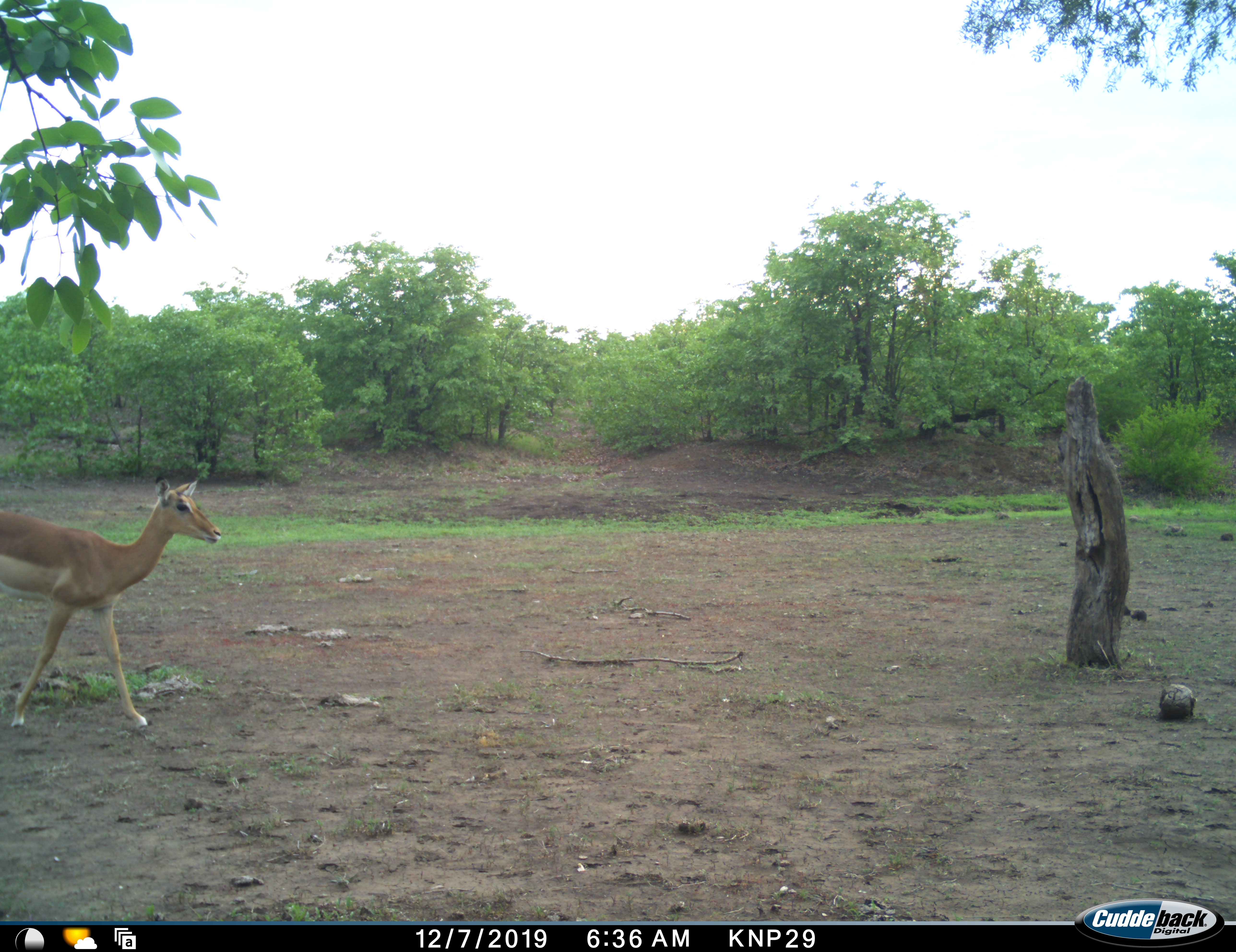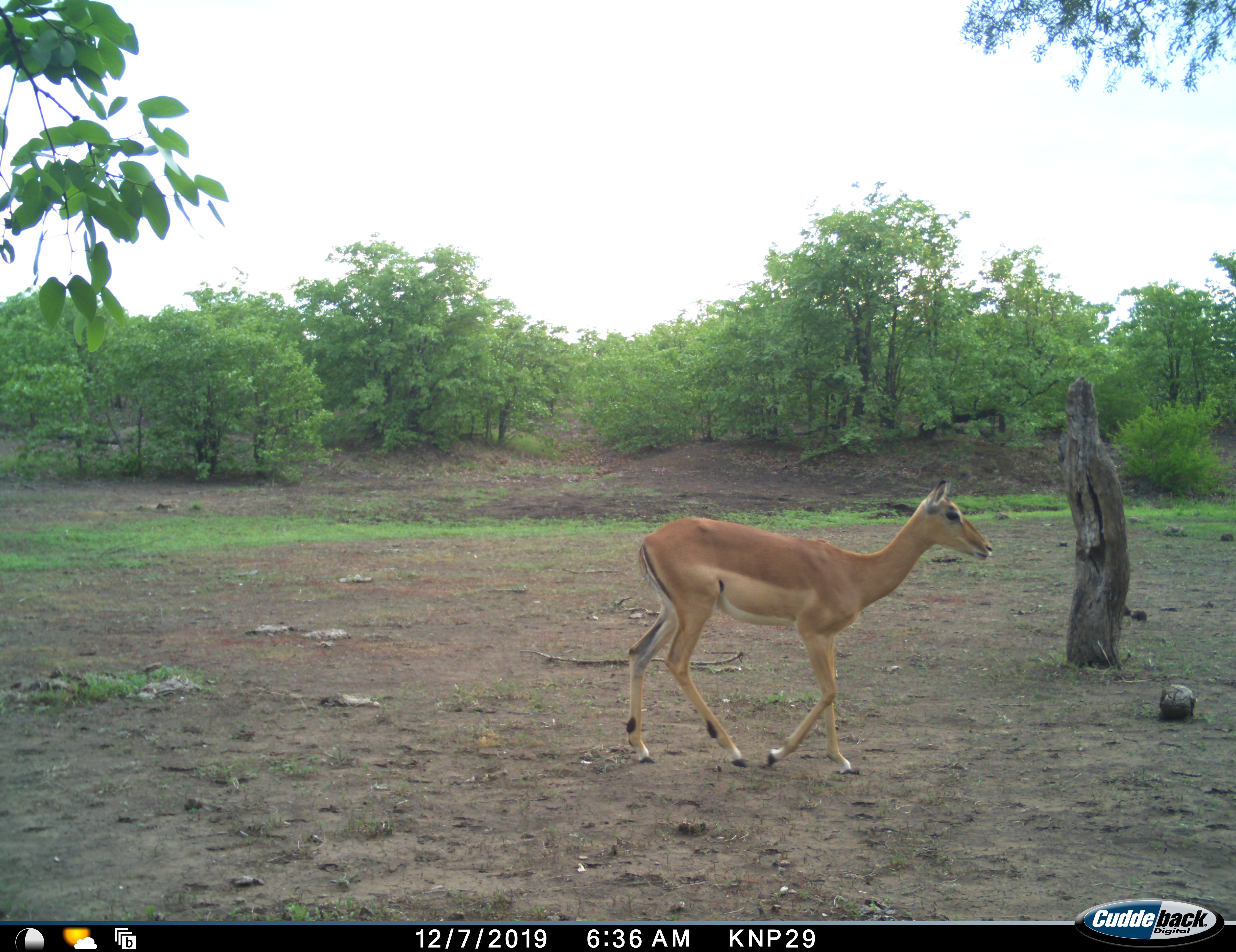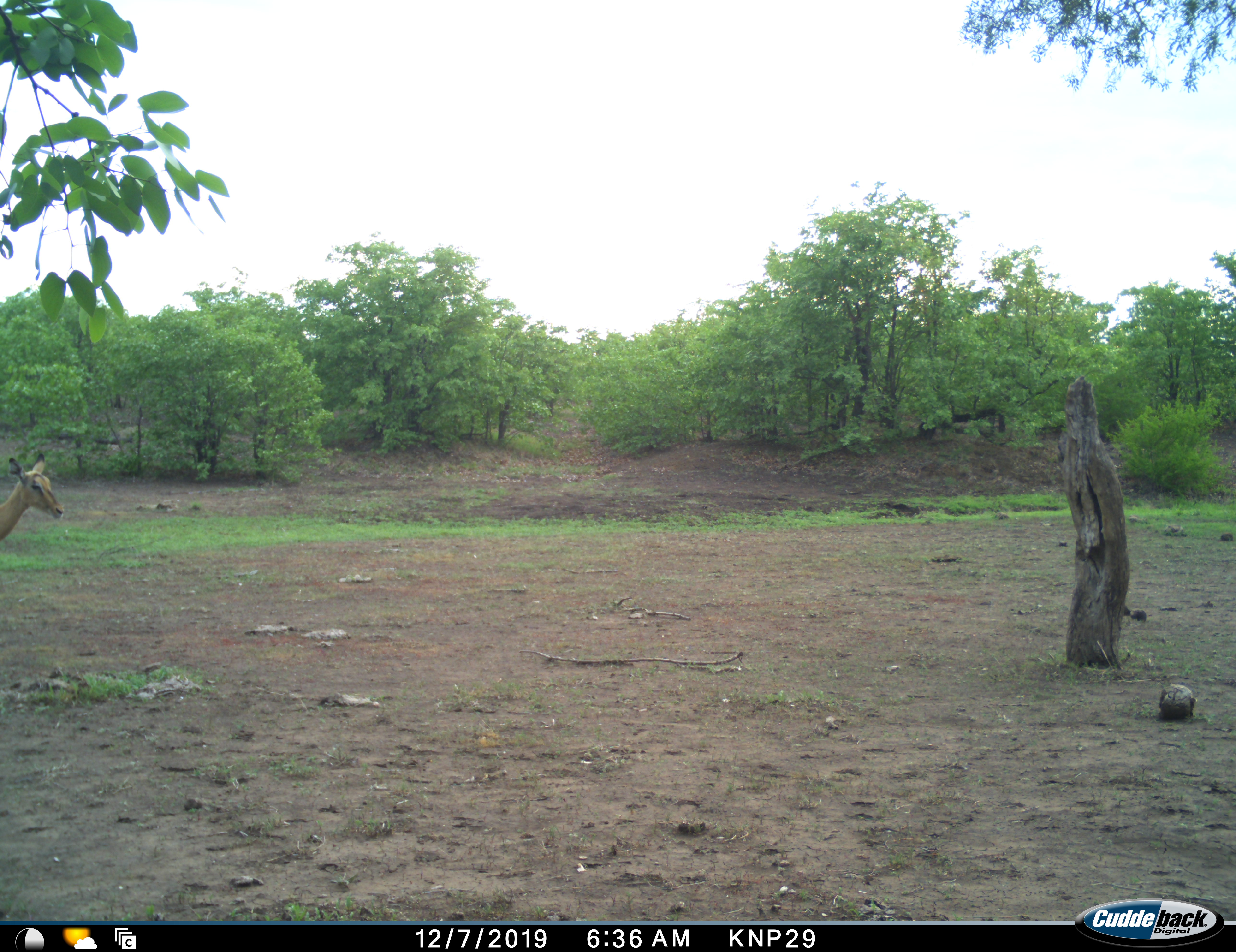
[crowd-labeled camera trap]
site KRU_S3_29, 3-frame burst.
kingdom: Animalia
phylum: Chordata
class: Mammalia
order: Artiodactyla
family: Bovidae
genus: Aepyceros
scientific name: Aepyceros melampus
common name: impala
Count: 1.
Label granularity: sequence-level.